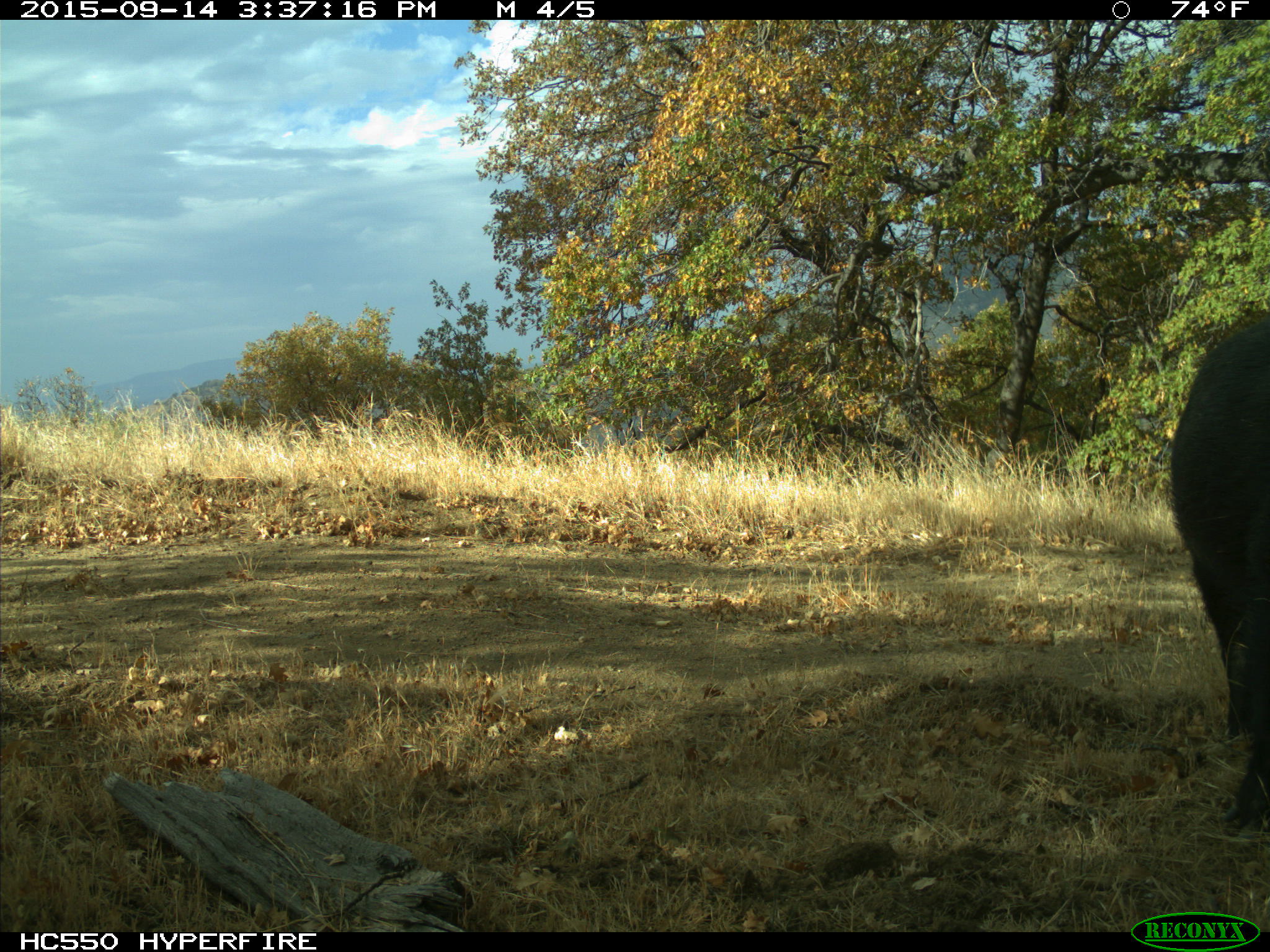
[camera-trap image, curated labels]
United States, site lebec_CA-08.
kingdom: Animalia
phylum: Chordata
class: Mammalia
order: Artiodactyla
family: Suidae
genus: Sus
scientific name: Sus scrofa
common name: wild boar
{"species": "Sus scrofa (wild boar)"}